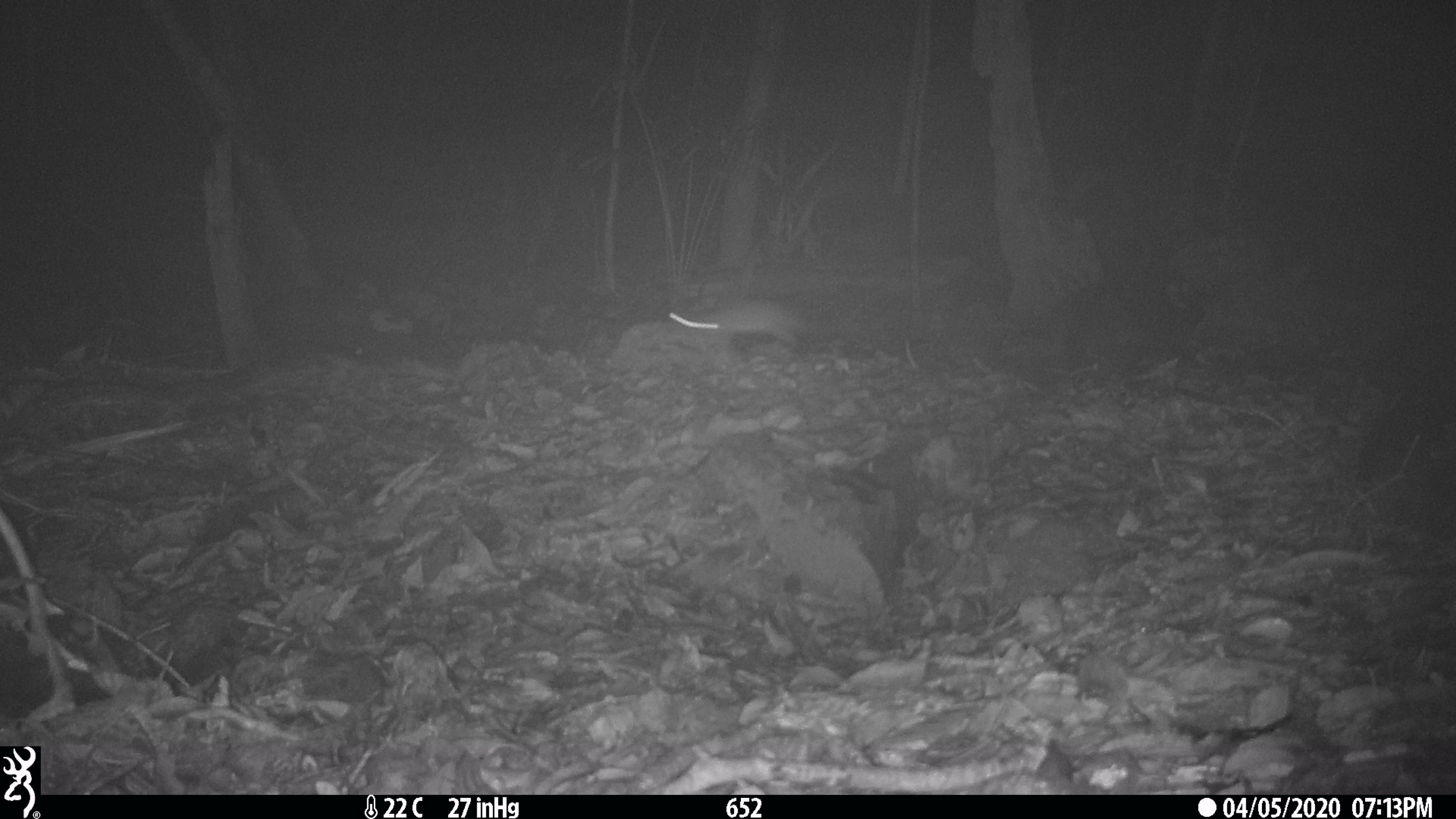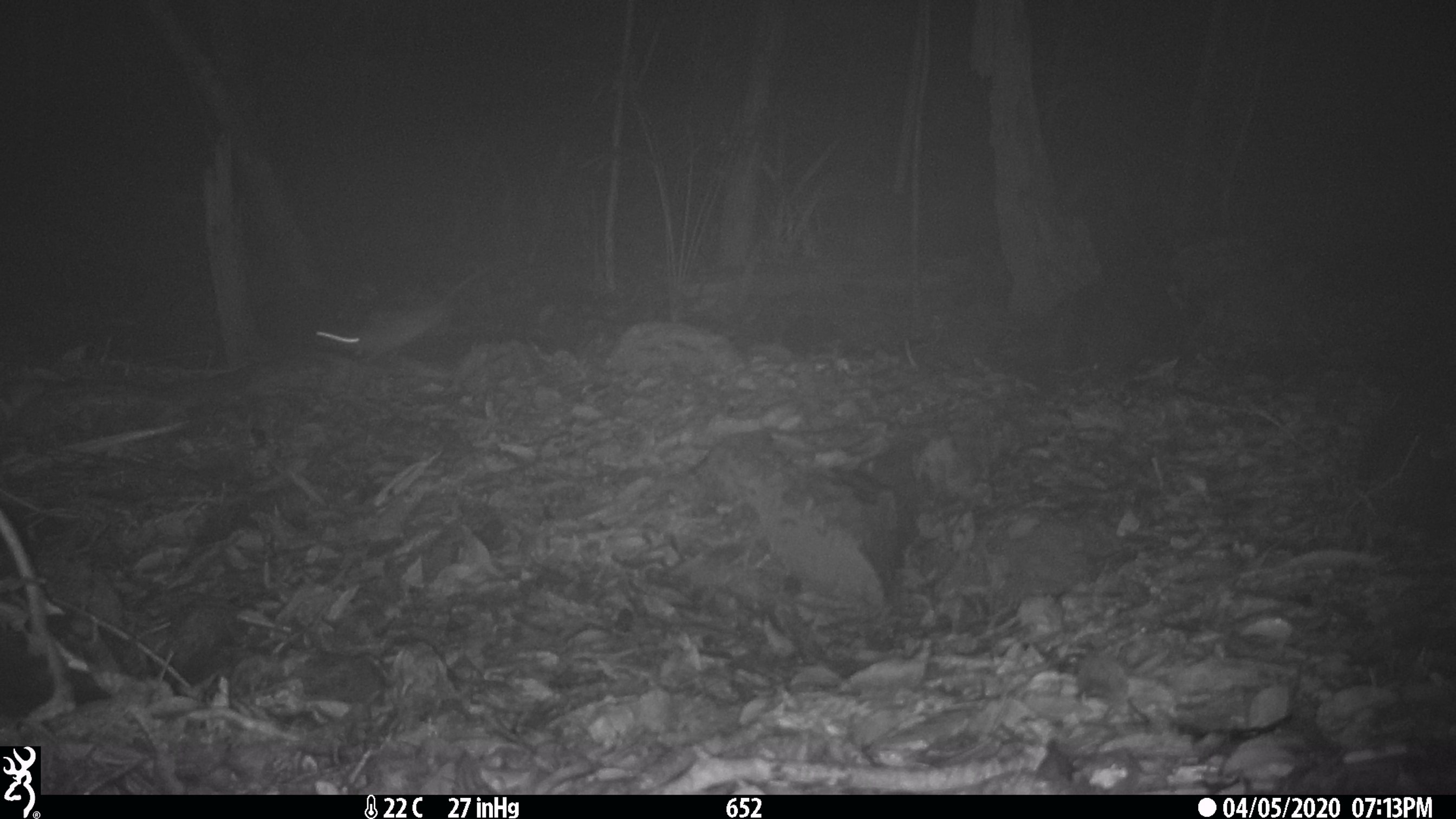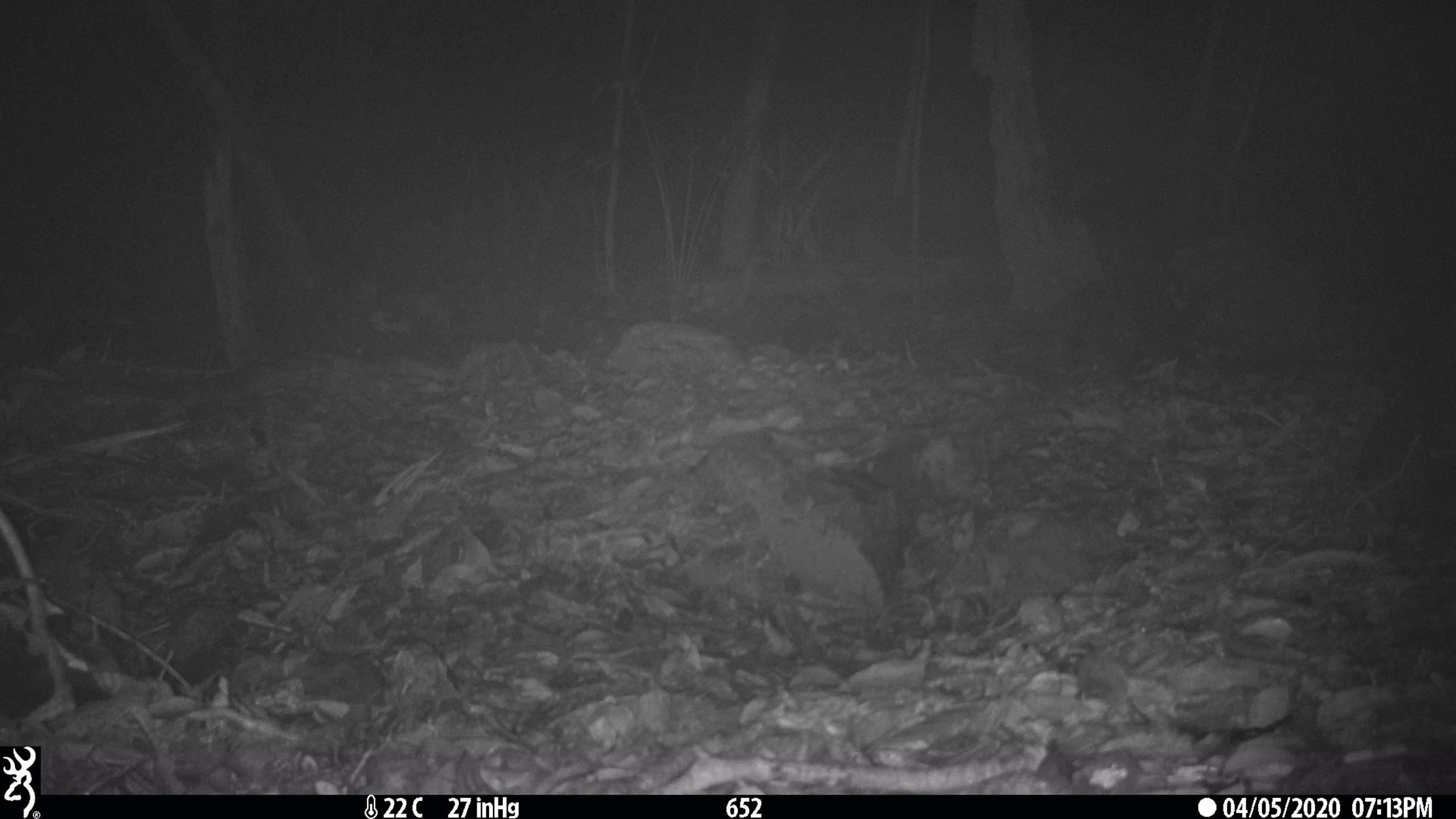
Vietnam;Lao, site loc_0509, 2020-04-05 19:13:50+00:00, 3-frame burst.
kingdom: Animalia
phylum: Chordata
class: Mammalia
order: Rodentia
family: Muridae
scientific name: Muridae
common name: old-world mice and rats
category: unidentified murid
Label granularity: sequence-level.